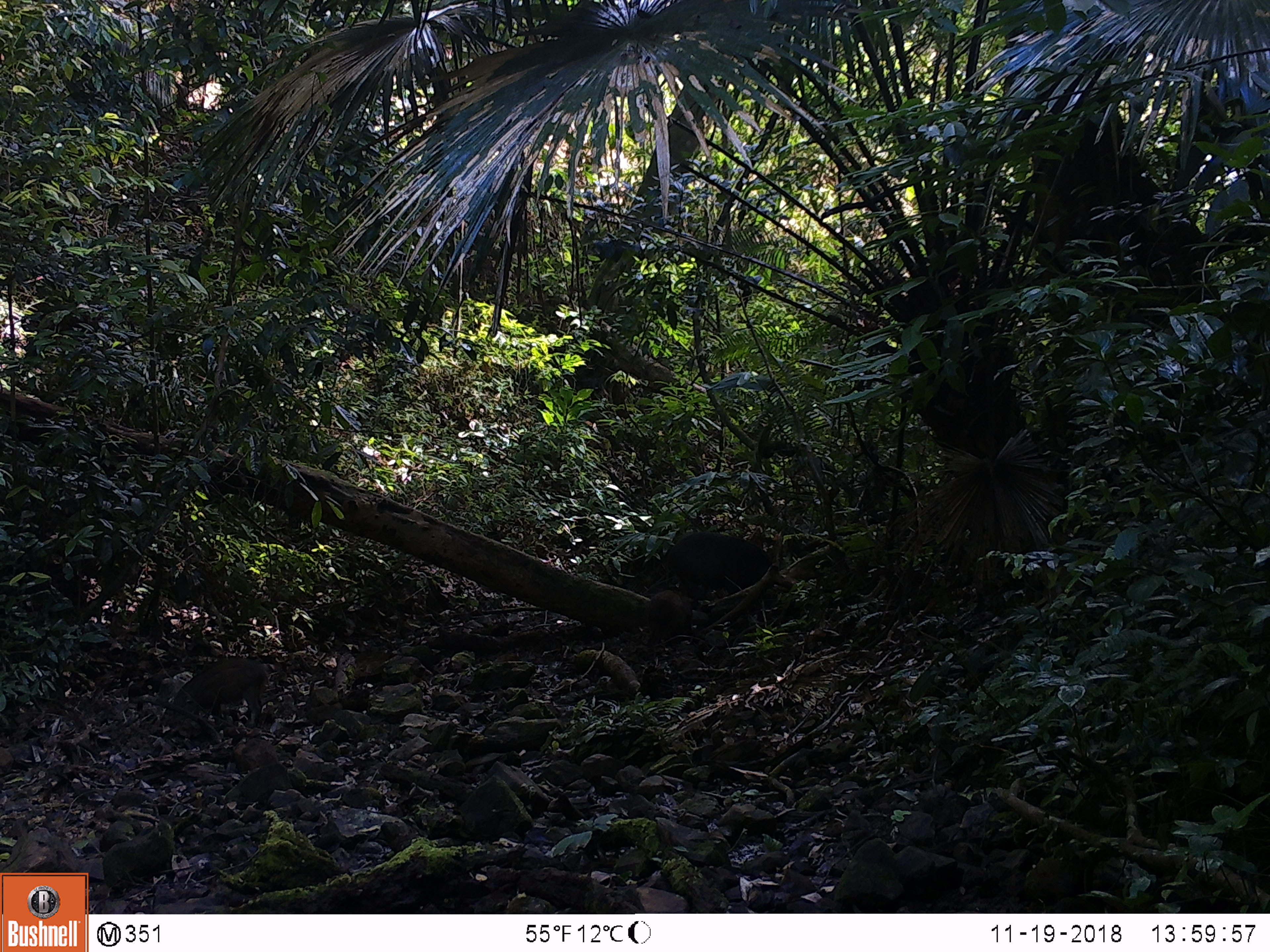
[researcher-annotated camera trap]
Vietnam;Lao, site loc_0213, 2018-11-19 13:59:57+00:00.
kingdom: Animalia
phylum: Chordata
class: Mammalia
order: Artiodactyla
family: Suidae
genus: Sus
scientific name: Sus scrofa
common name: eurasian wild pig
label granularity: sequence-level